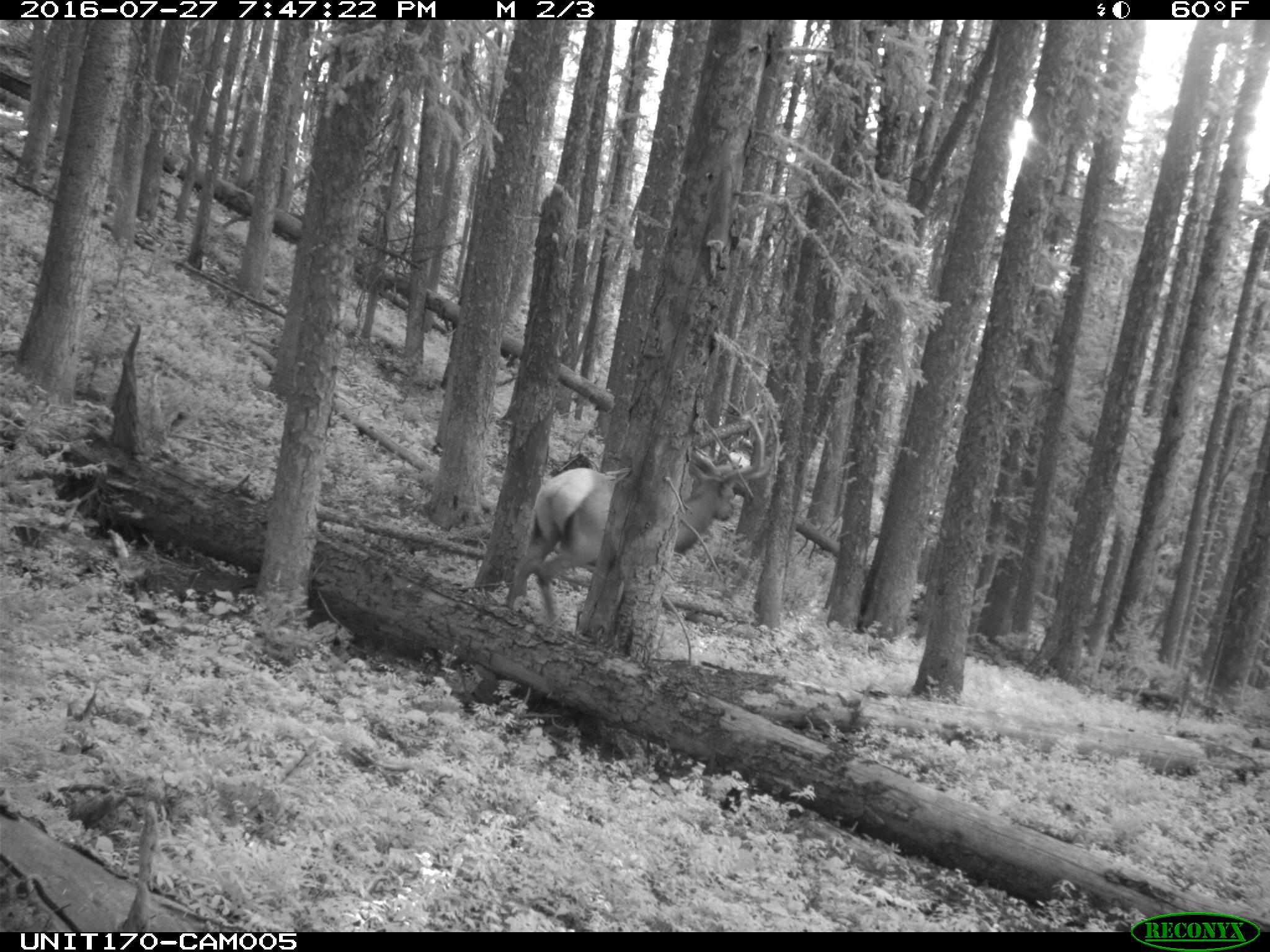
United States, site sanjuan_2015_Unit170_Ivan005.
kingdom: Animalia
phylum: Chordata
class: Mammalia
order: Artiodactyla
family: Cervidae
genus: Cervus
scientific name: Cervus elaphus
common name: red deer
Cervus elaphus (red deer).